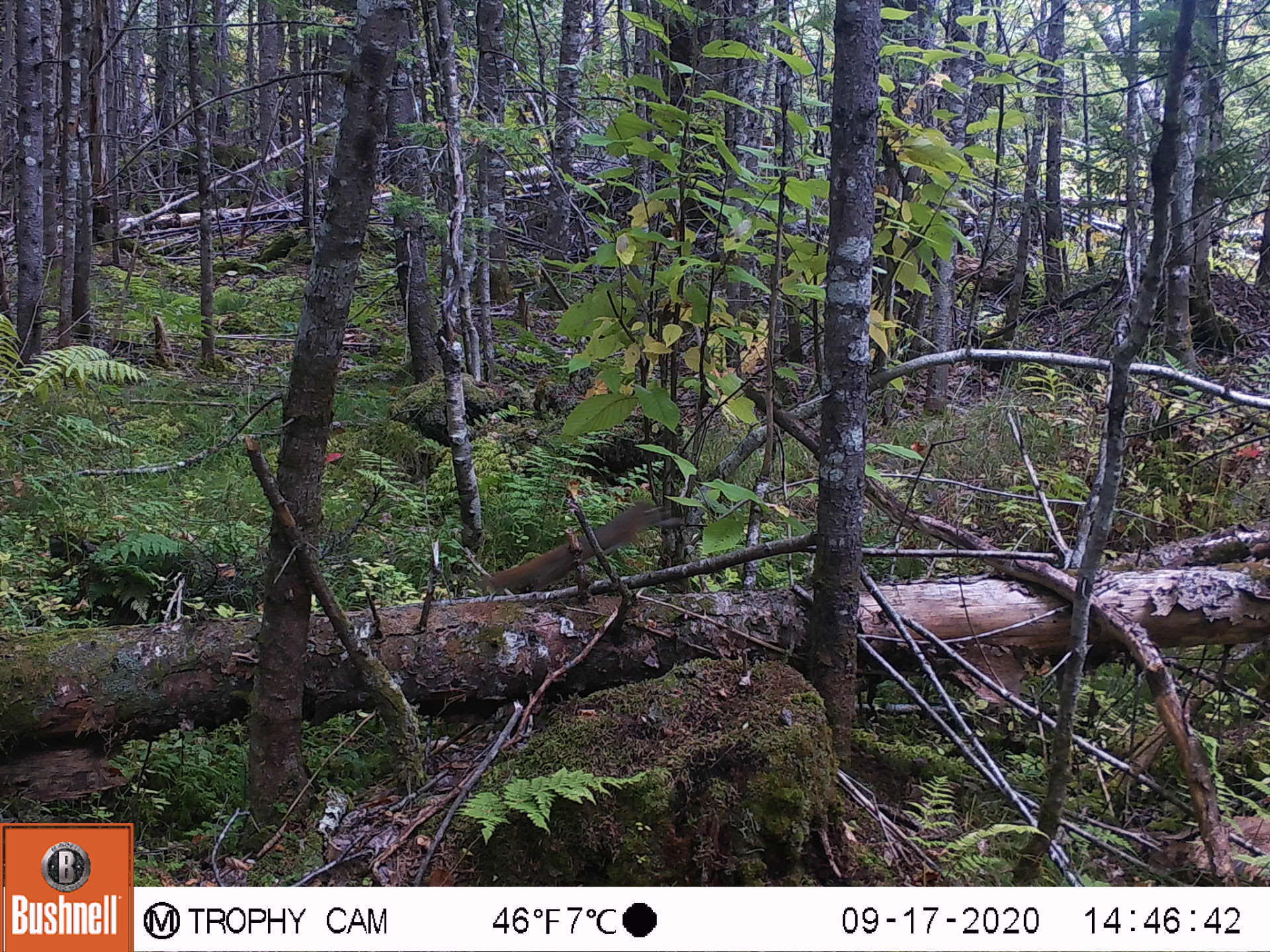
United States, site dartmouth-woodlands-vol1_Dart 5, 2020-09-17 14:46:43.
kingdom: Animalia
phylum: Chordata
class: Mammalia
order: Rodentia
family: Sciuridae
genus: Sciurus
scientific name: Sciurus carolinensis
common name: gray squirrel